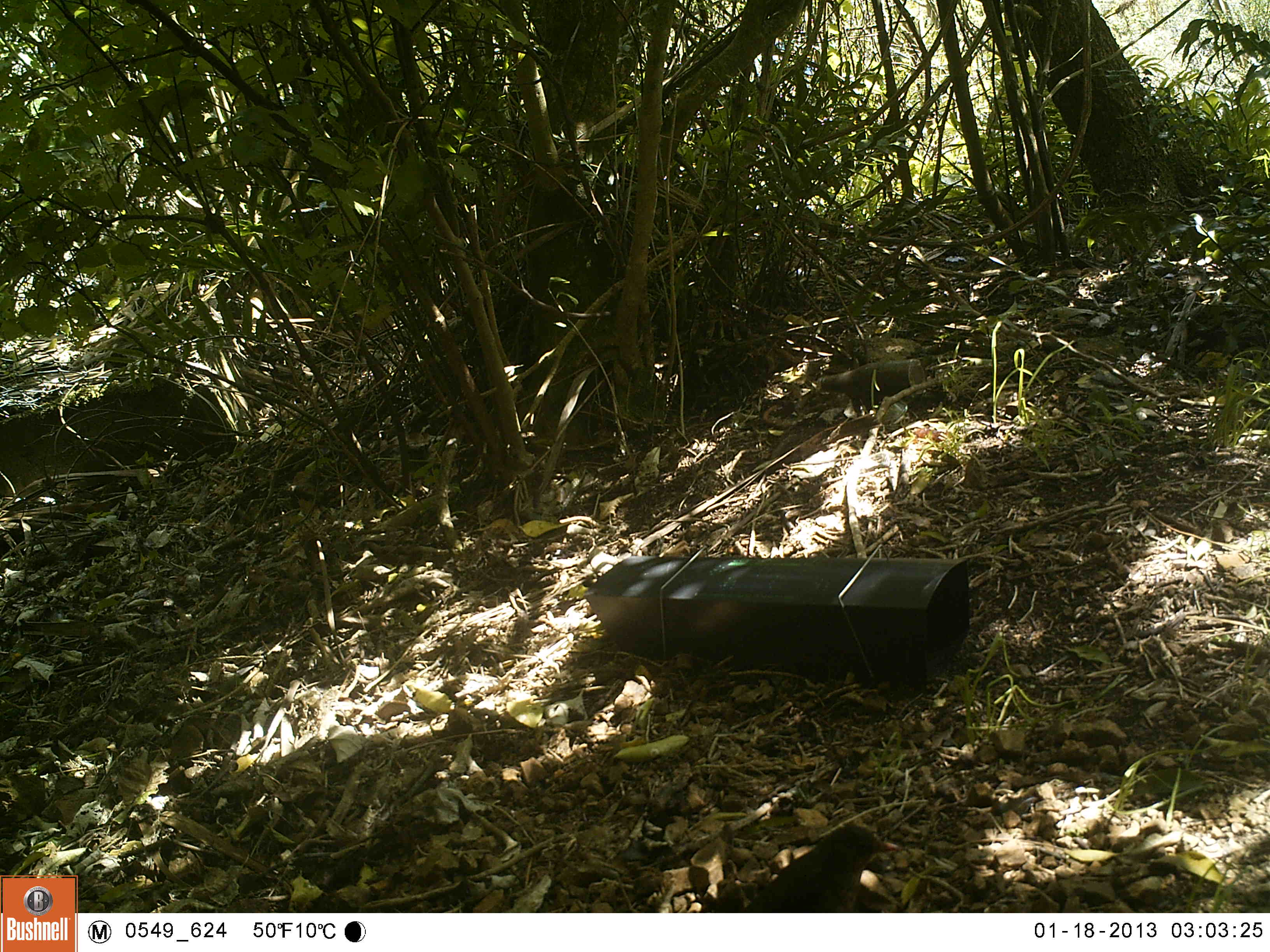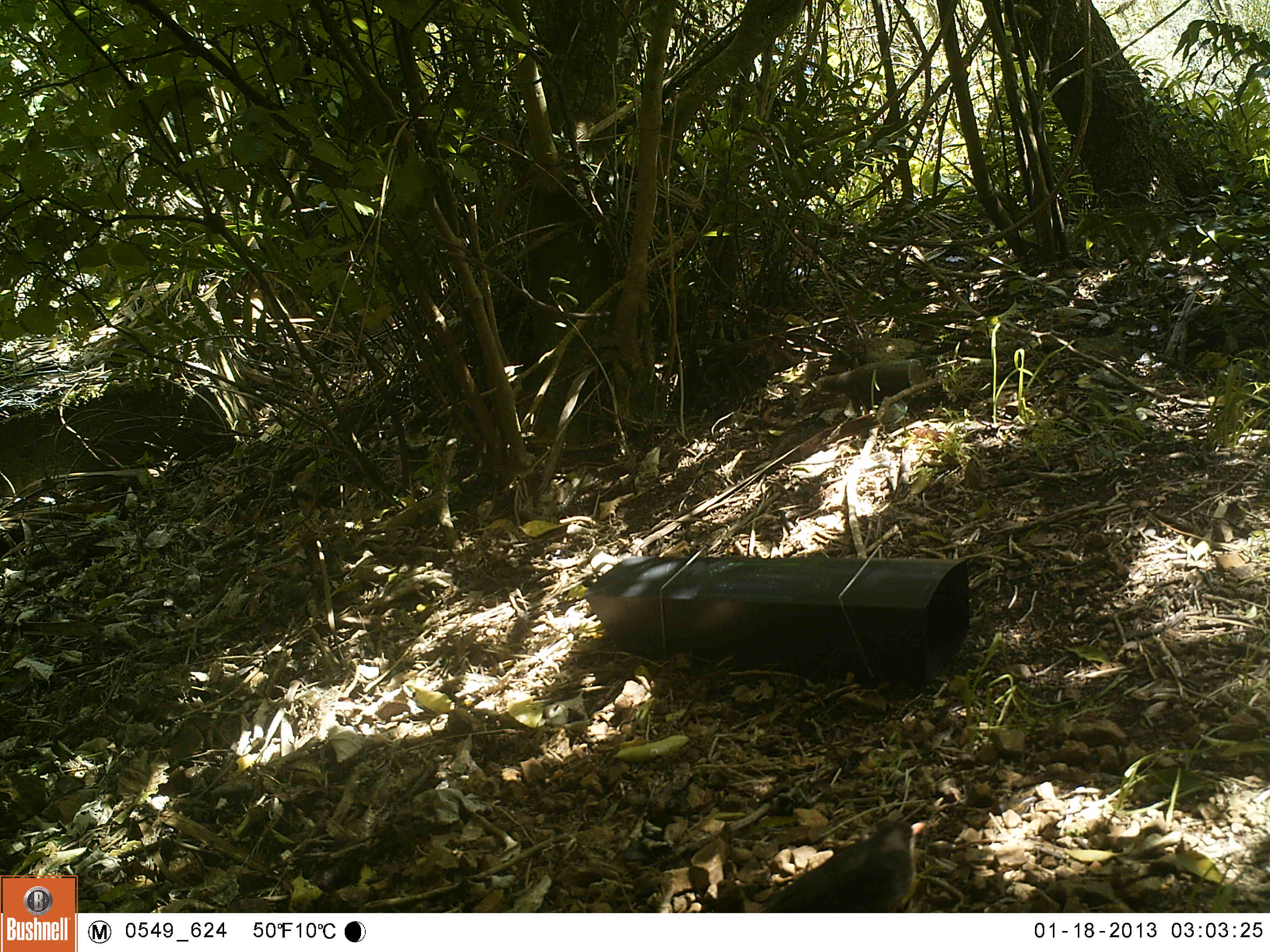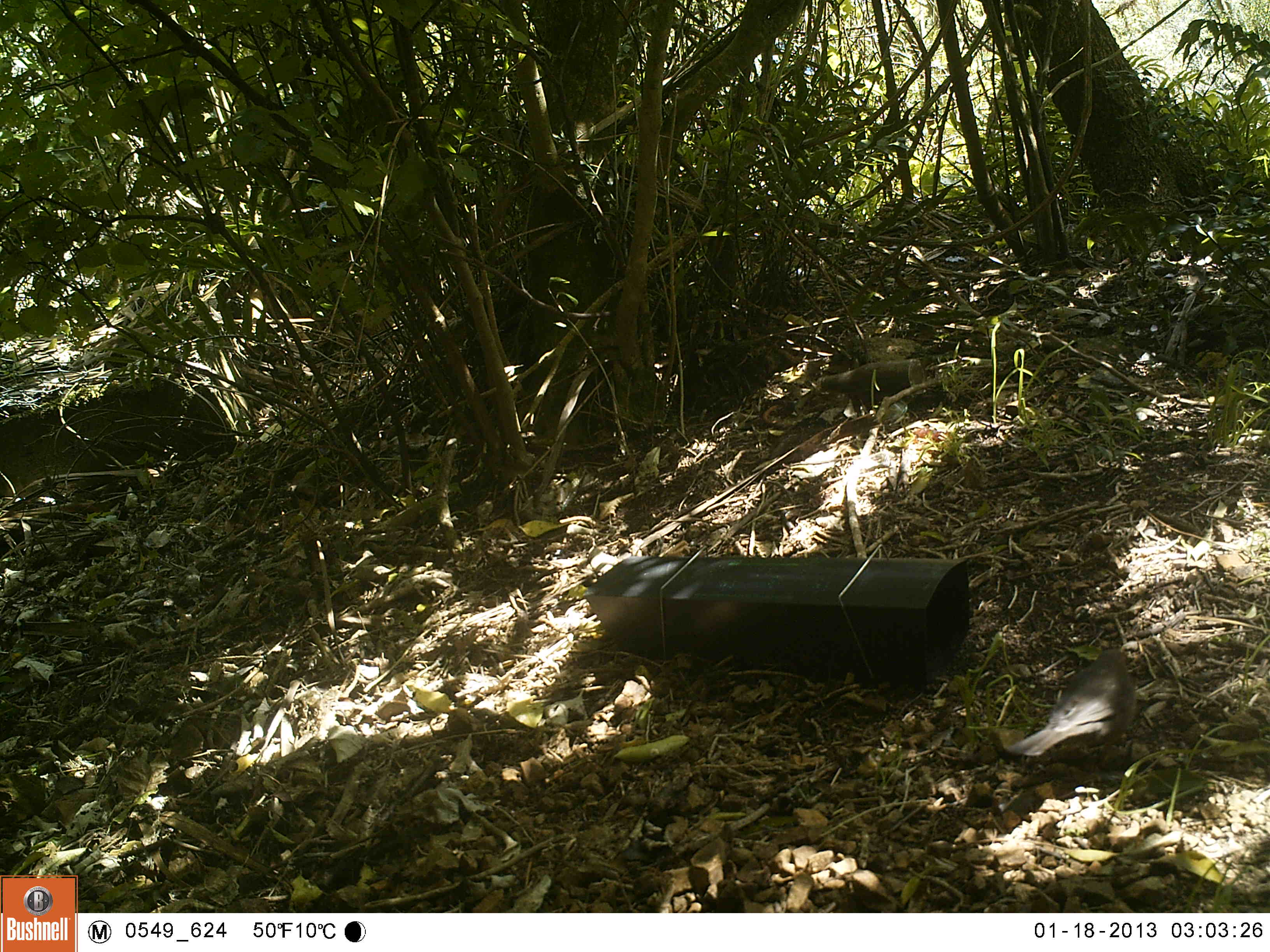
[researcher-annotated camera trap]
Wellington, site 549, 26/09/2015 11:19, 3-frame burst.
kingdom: Animalia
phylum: Chordata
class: Aves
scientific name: Aves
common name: bird